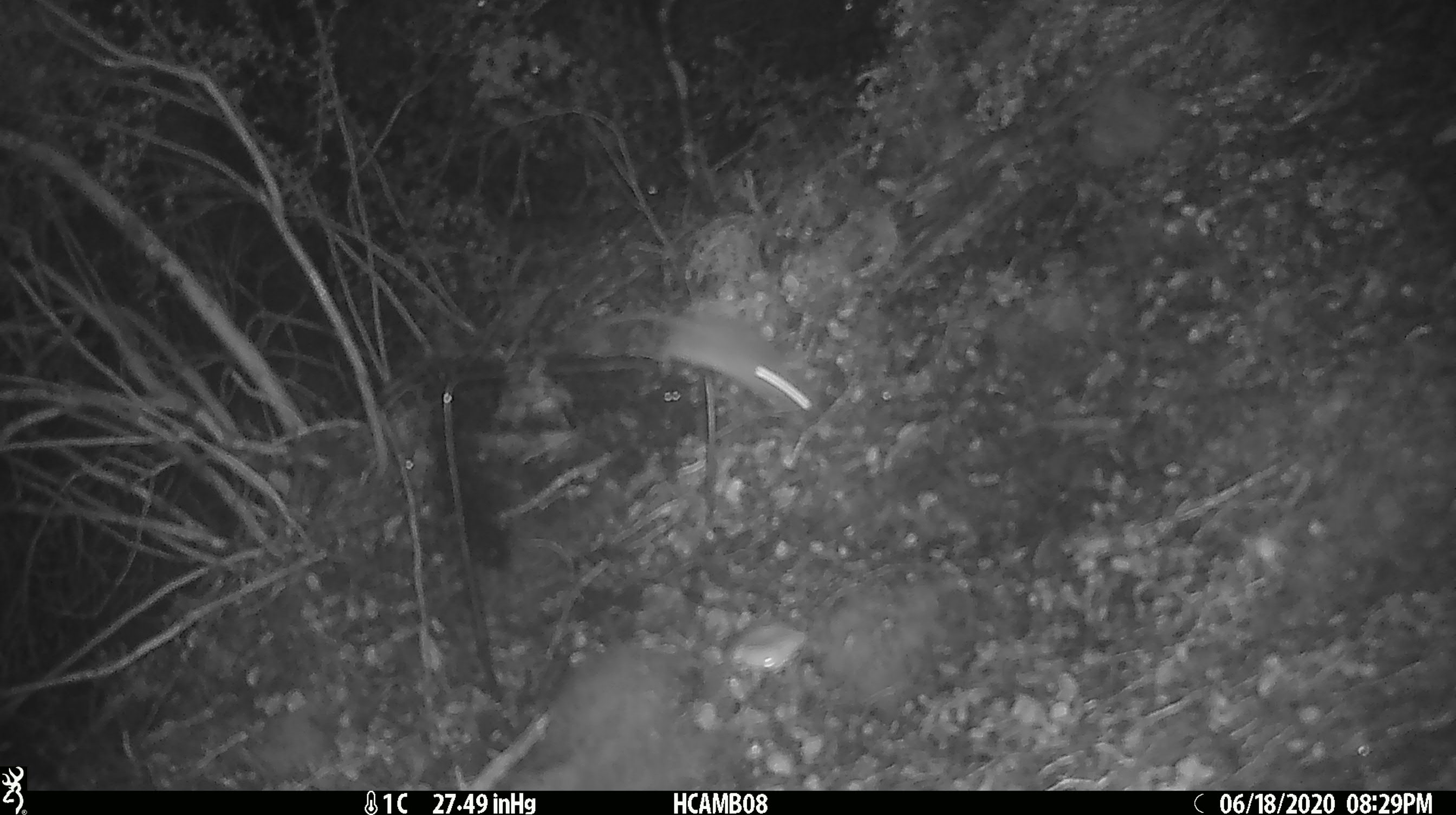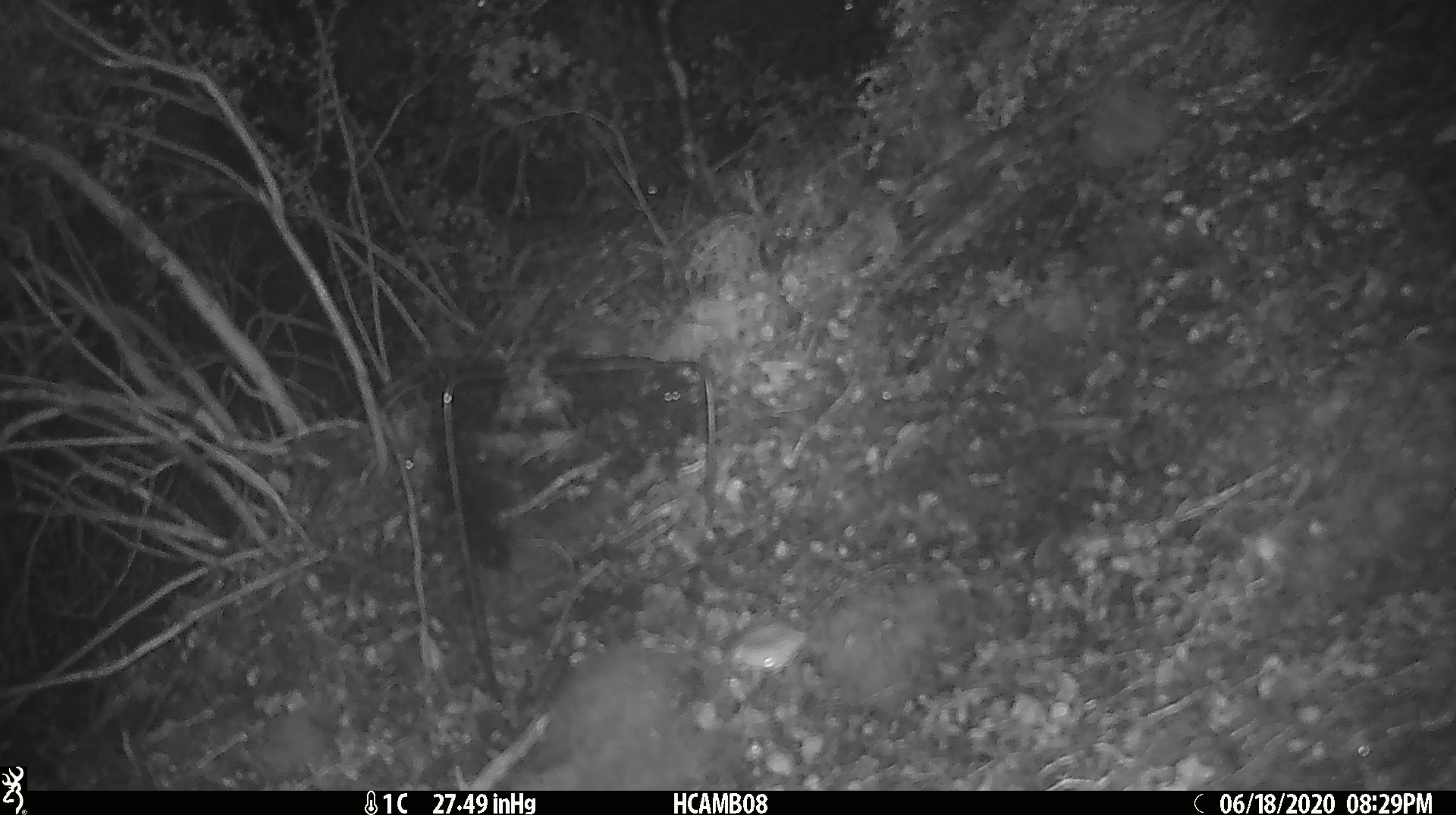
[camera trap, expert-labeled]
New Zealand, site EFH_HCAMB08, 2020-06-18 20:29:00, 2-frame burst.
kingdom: Animalia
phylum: Chordata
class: Mammalia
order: Rodentia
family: Muridae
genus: Mus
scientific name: Mus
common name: mouse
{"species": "mouse (Mus)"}